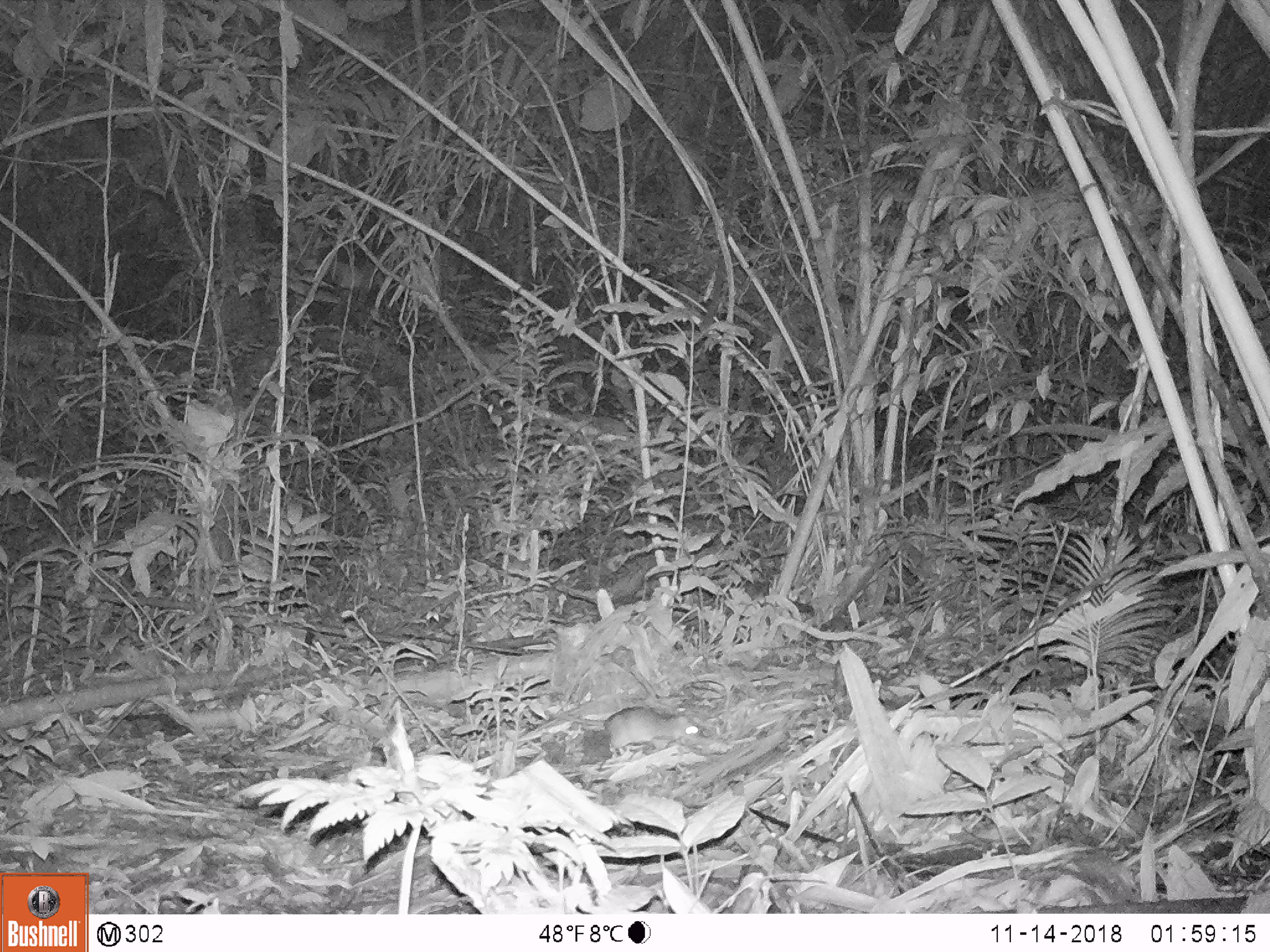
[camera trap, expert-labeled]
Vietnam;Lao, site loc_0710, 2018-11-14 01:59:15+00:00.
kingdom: Animalia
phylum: Chordata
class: Mammalia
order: Rodentia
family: Muridae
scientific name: Muridae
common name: old-world mice and rats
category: unidentified murid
Unidentified murid (old-world mice and rats) (Muridae). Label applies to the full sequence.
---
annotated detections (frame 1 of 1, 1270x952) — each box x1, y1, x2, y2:
unidentified murid: 549, 705, 701, 757